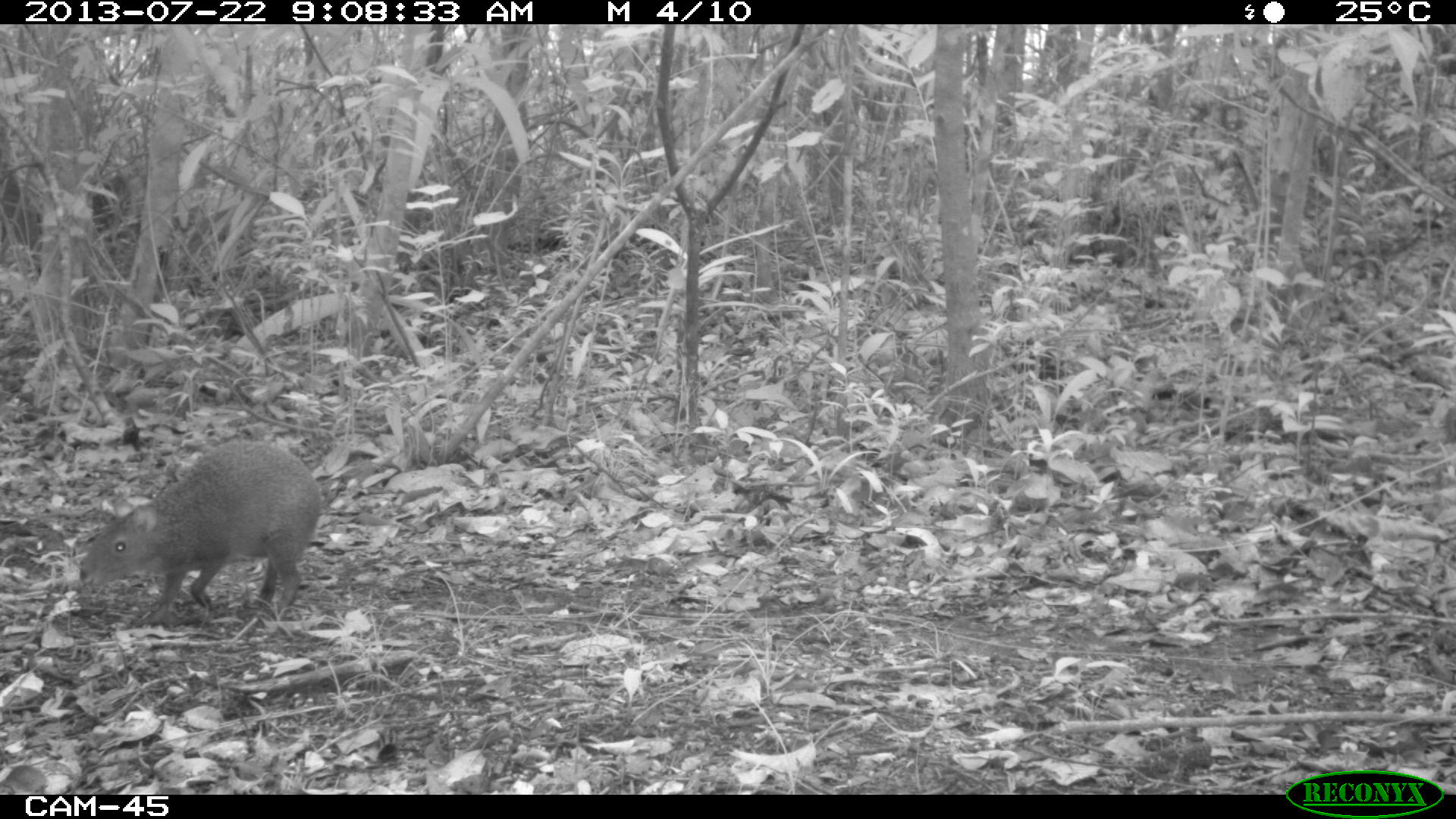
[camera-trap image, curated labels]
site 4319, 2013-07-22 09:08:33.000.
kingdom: Animalia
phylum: Chordata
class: Mammalia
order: Rodentia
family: Dasyproctidae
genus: Dasyprocta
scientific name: Dasyprocta punctata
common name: central american agouti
Dasyprocta punctata (central american agouti), count 1.